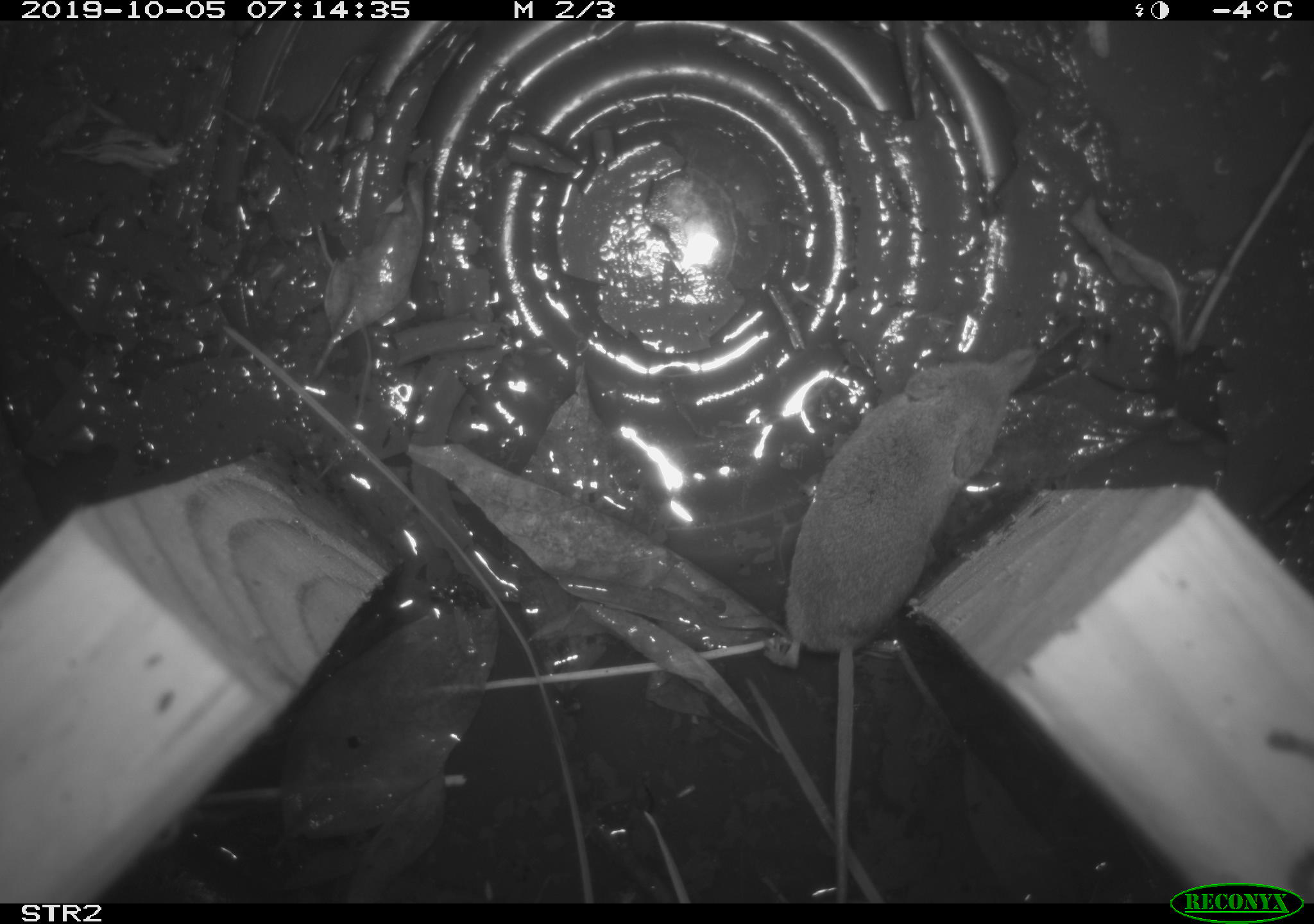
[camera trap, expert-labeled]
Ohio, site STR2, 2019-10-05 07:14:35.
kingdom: Animalia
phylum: Chordata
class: Mammalia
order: Eulipotyphla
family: Soricidae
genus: Sorex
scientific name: Sorex cinereus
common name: masked shrew